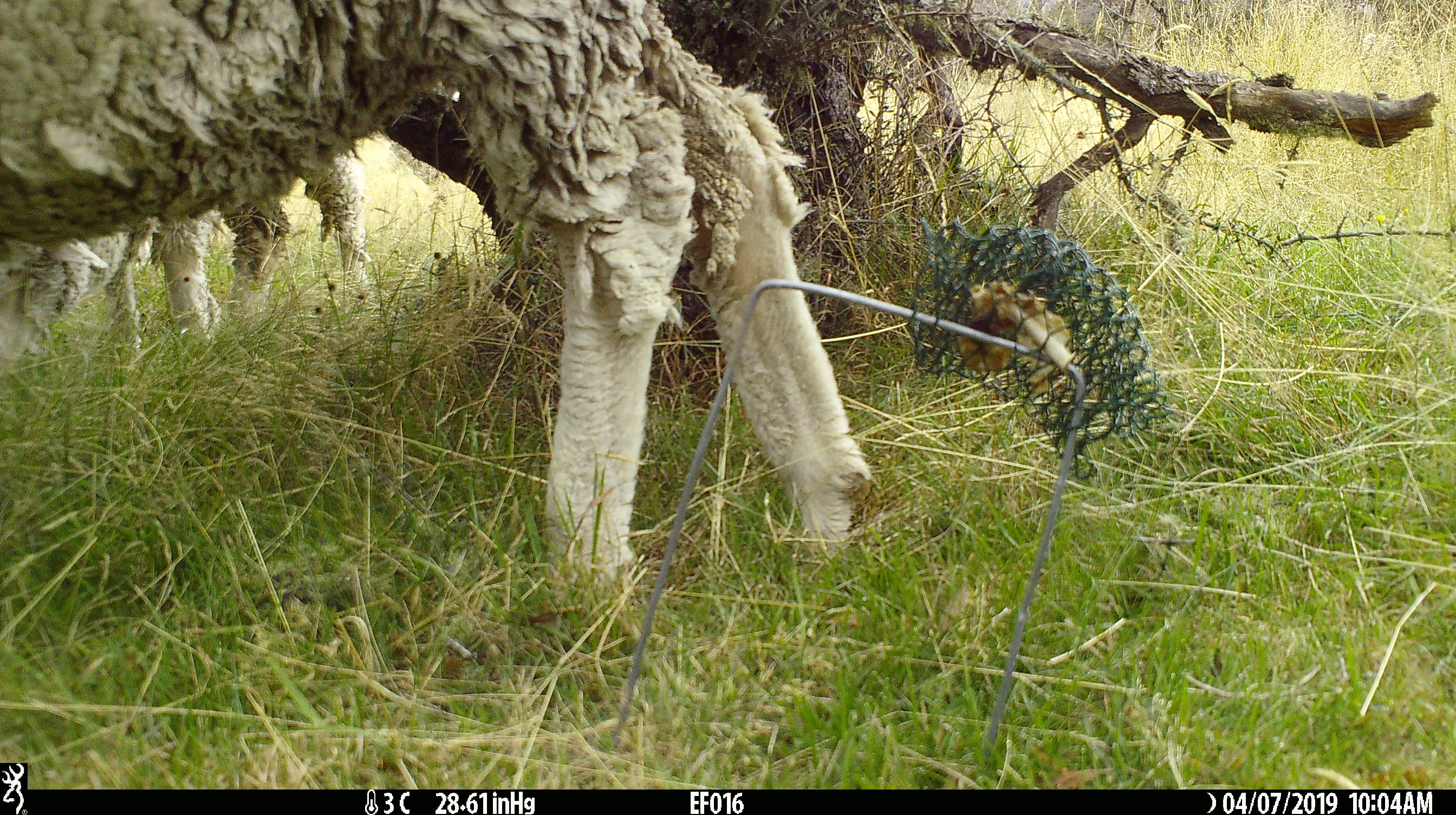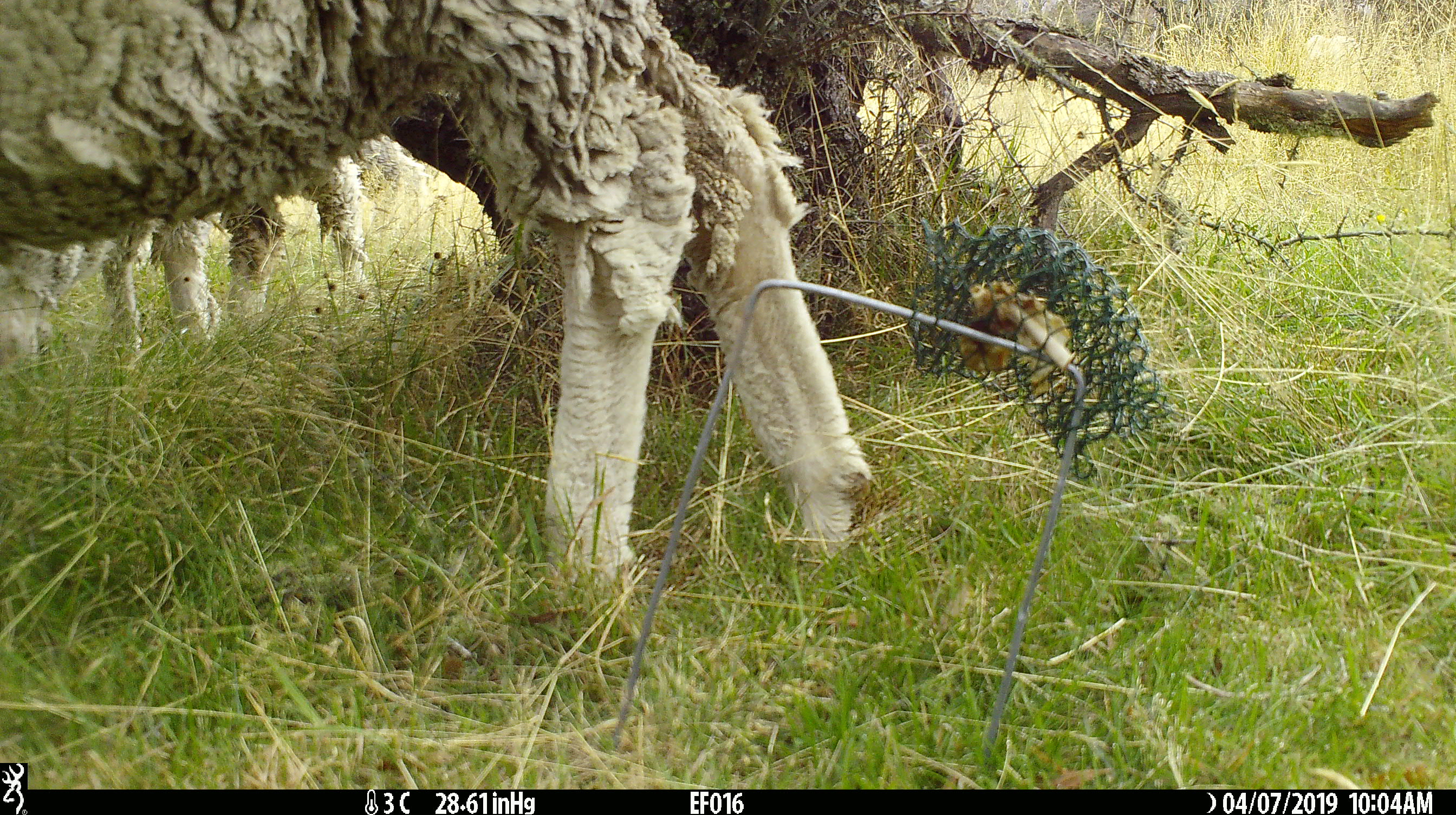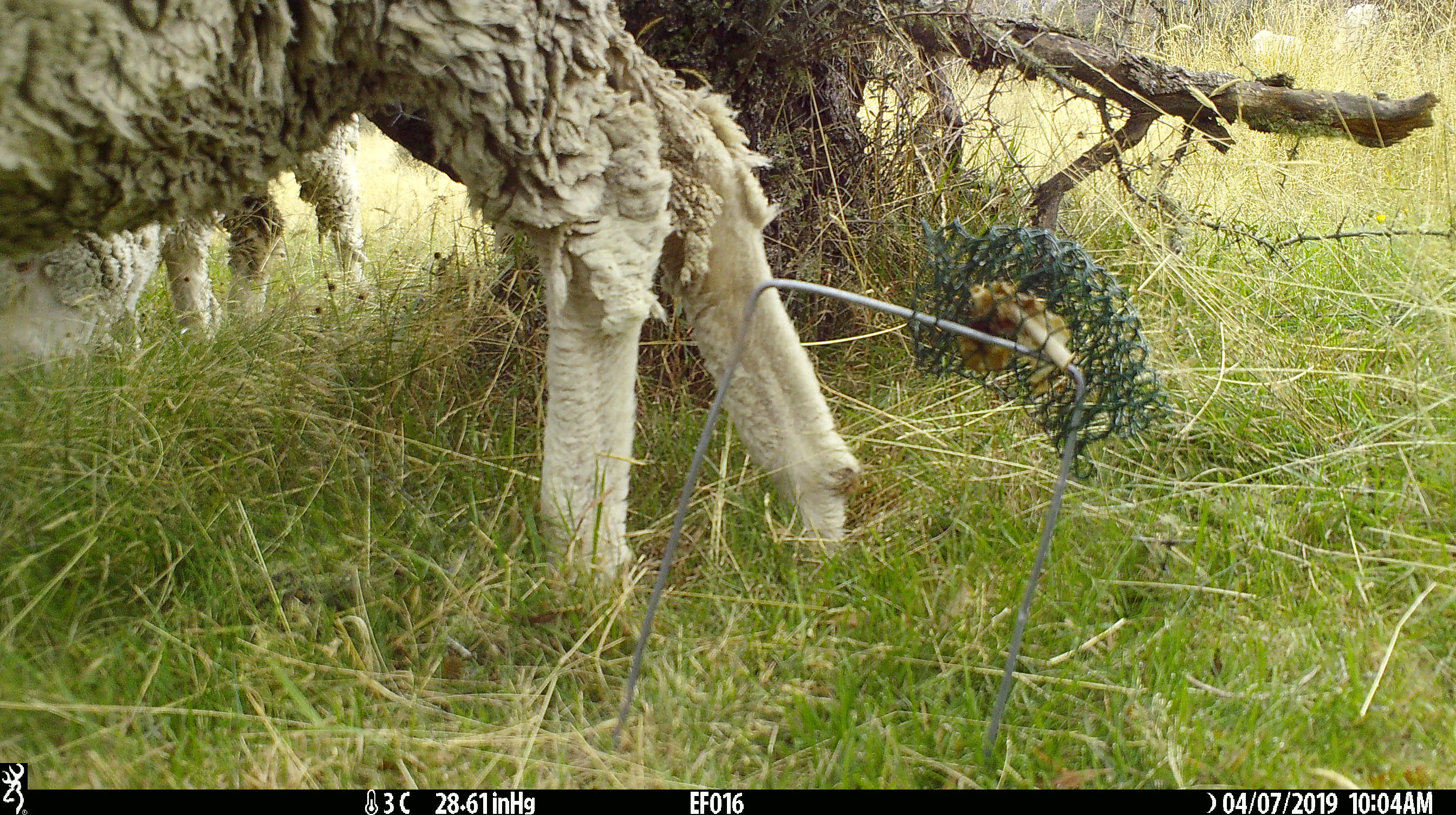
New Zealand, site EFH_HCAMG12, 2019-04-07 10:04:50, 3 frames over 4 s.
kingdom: Animalia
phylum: Chordata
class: Mammalia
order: Artiodactyla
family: Bovidae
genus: Ovis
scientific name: Ovis aries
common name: domestic sheep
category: sheep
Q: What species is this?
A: Sheep (domestic sheep) (Ovis aries).